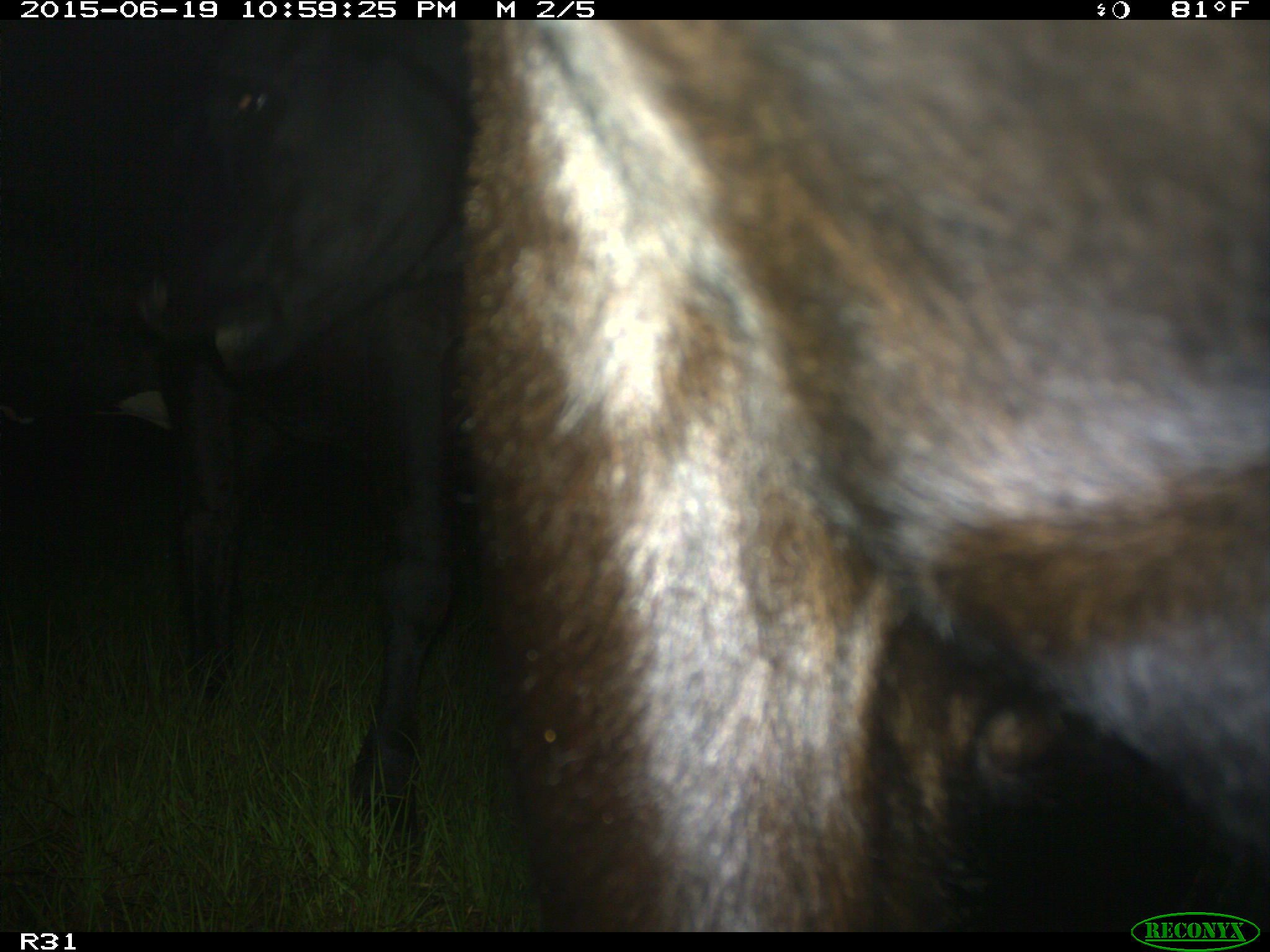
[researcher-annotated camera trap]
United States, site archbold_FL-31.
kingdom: Animalia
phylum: Chordata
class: Mammalia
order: Artiodactyla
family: Bovidae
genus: Bos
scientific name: Bos taurus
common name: domestic cow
Bos taurus (domestic cow).